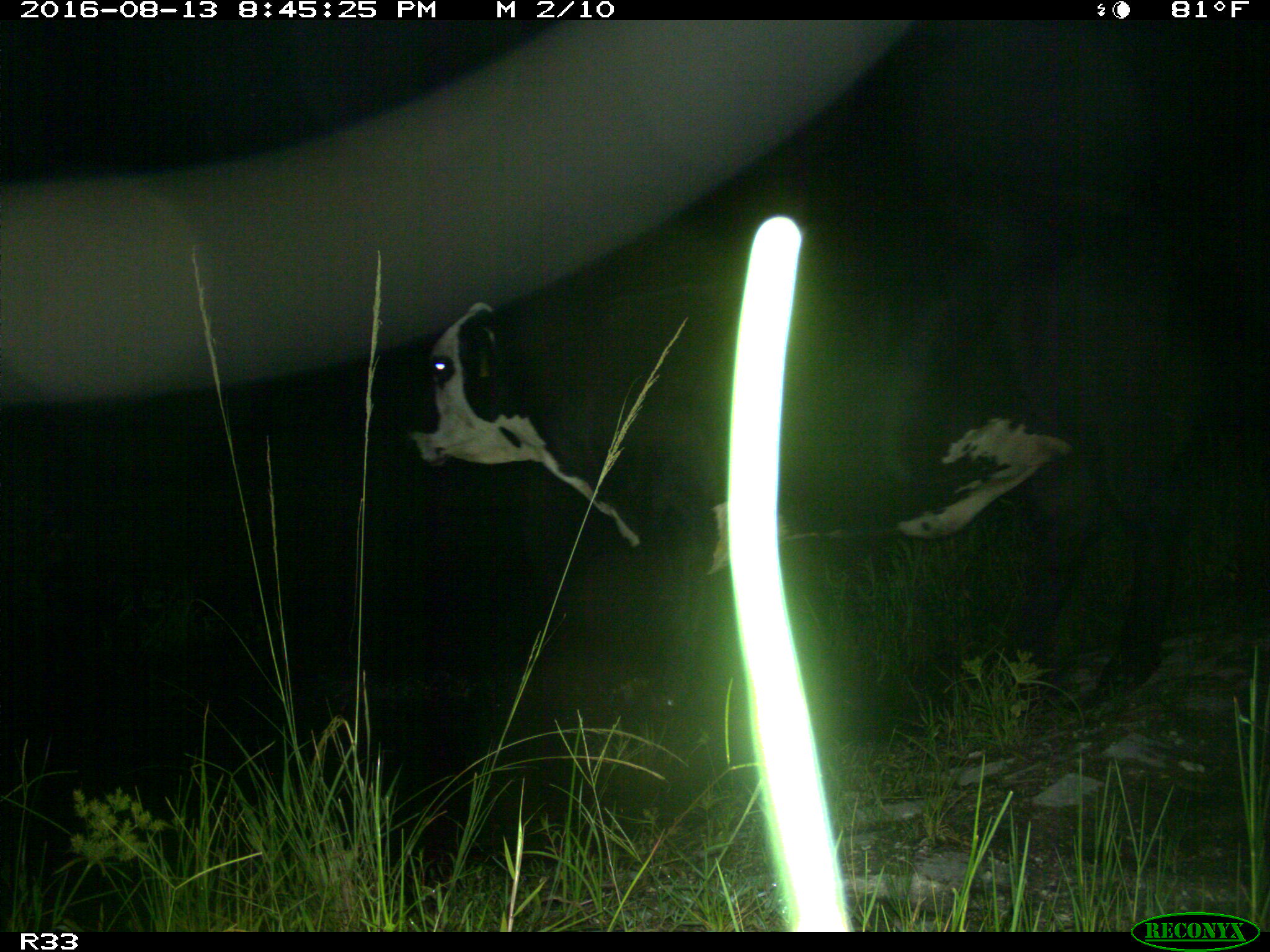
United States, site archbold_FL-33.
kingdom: Animalia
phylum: Chordata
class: Mammalia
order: Artiodactyla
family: Bovidae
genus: Bos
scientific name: Bos taurus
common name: domestic cow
Bos taurus (domestic cow).